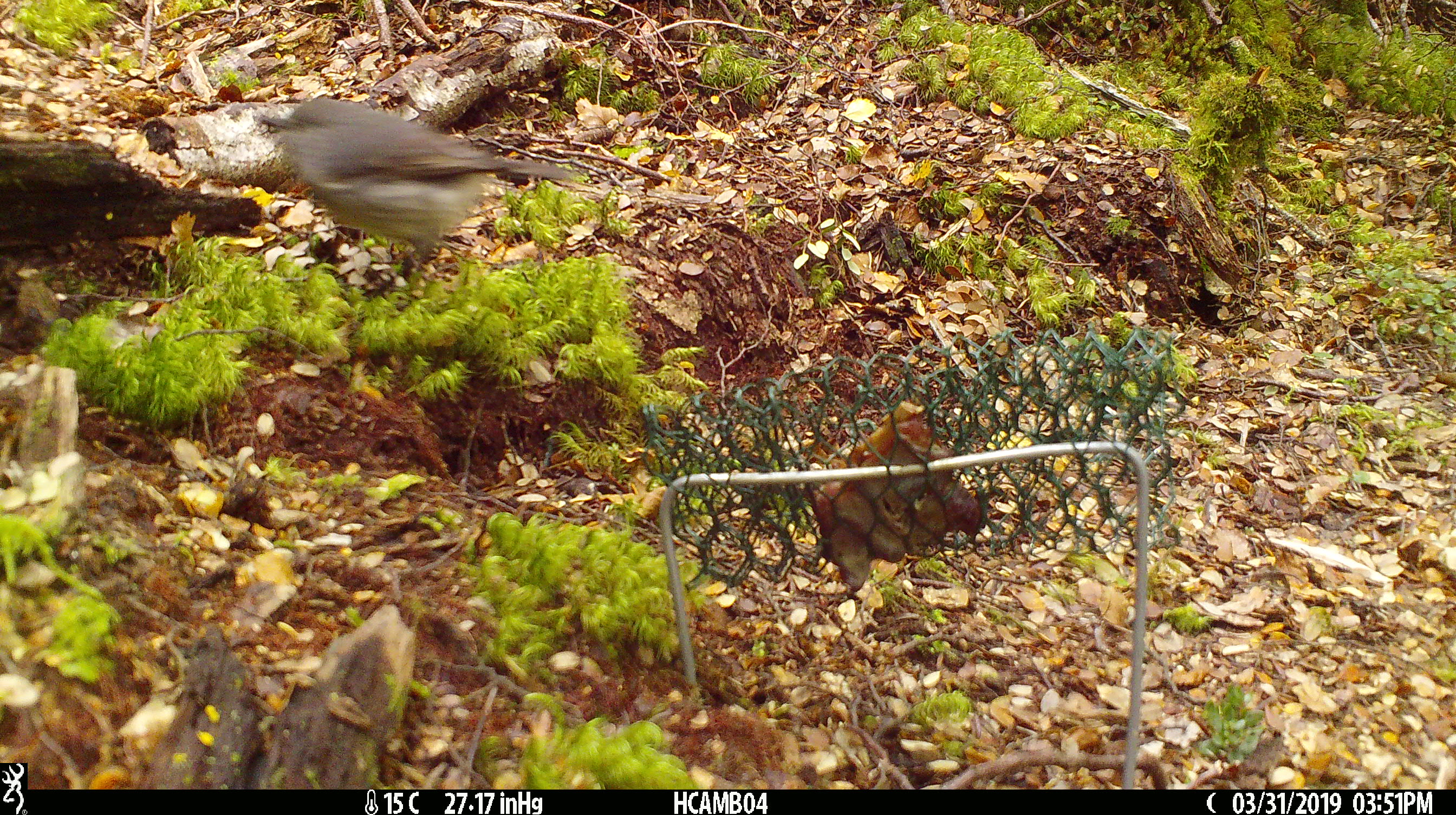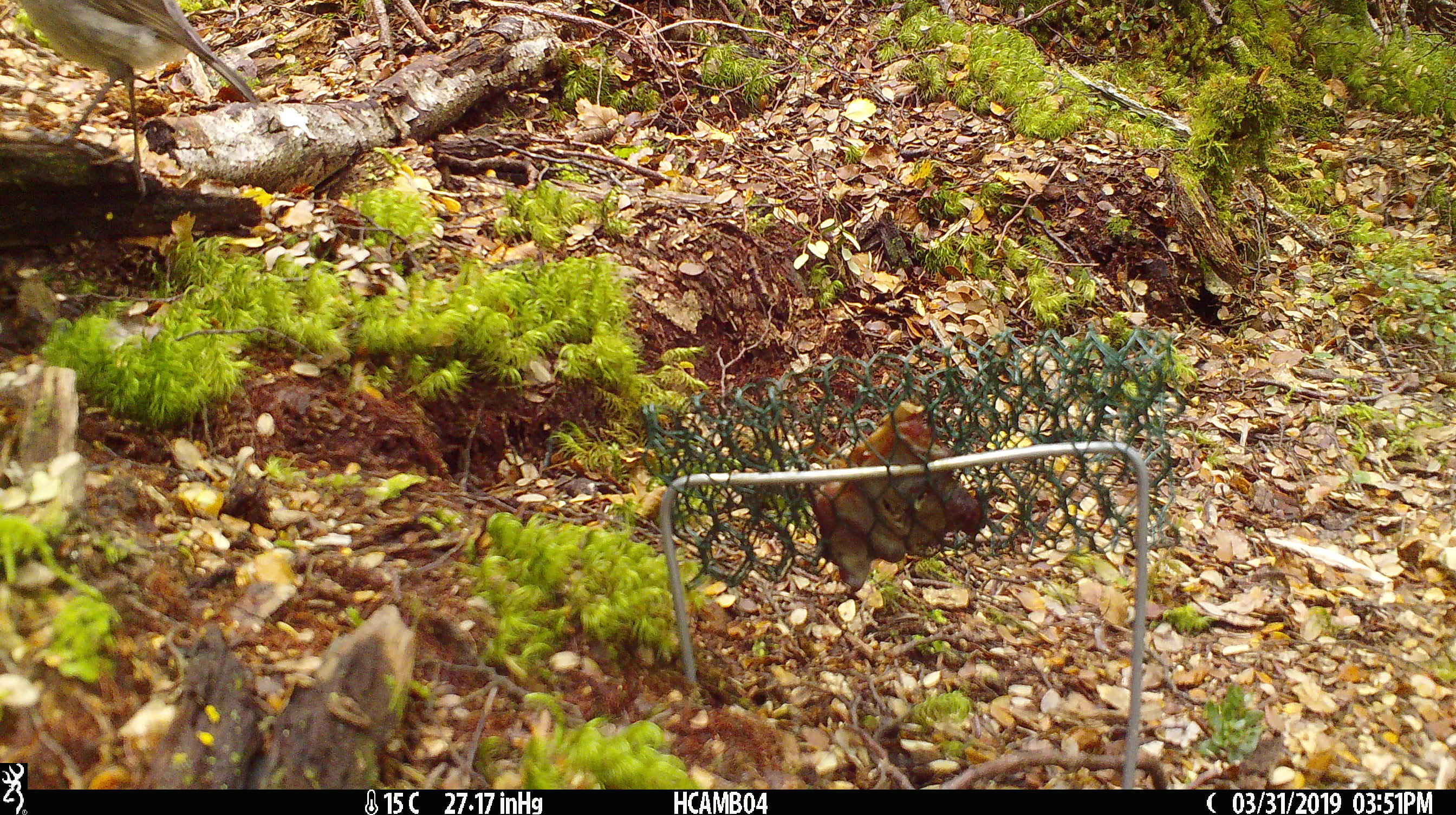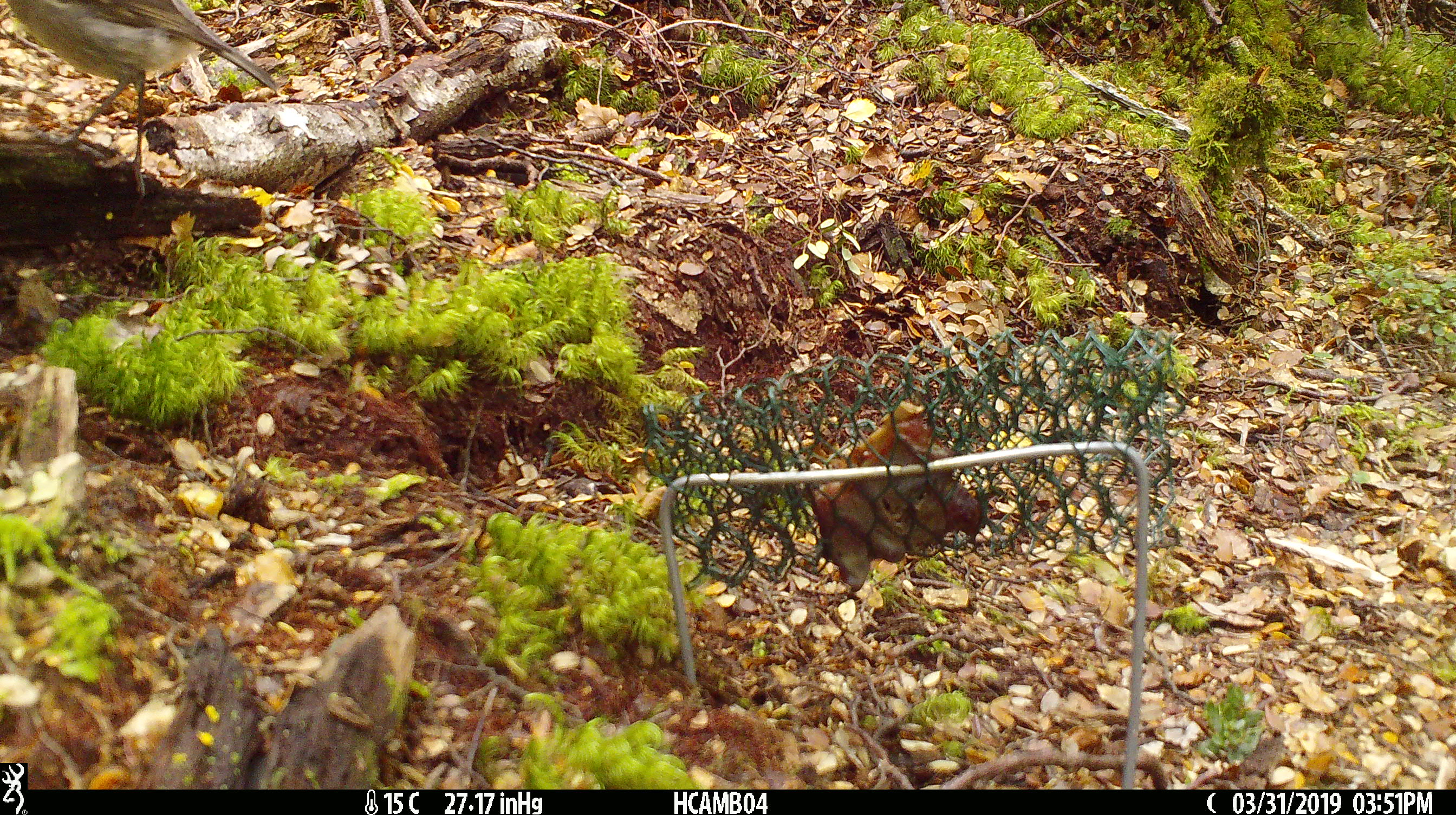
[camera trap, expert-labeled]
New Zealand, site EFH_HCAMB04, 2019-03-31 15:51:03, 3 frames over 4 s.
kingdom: Animalia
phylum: Chordata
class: Aves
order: Passeriformes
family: Petroicidae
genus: Petroica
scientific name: Petroica australis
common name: new zealand robin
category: robin